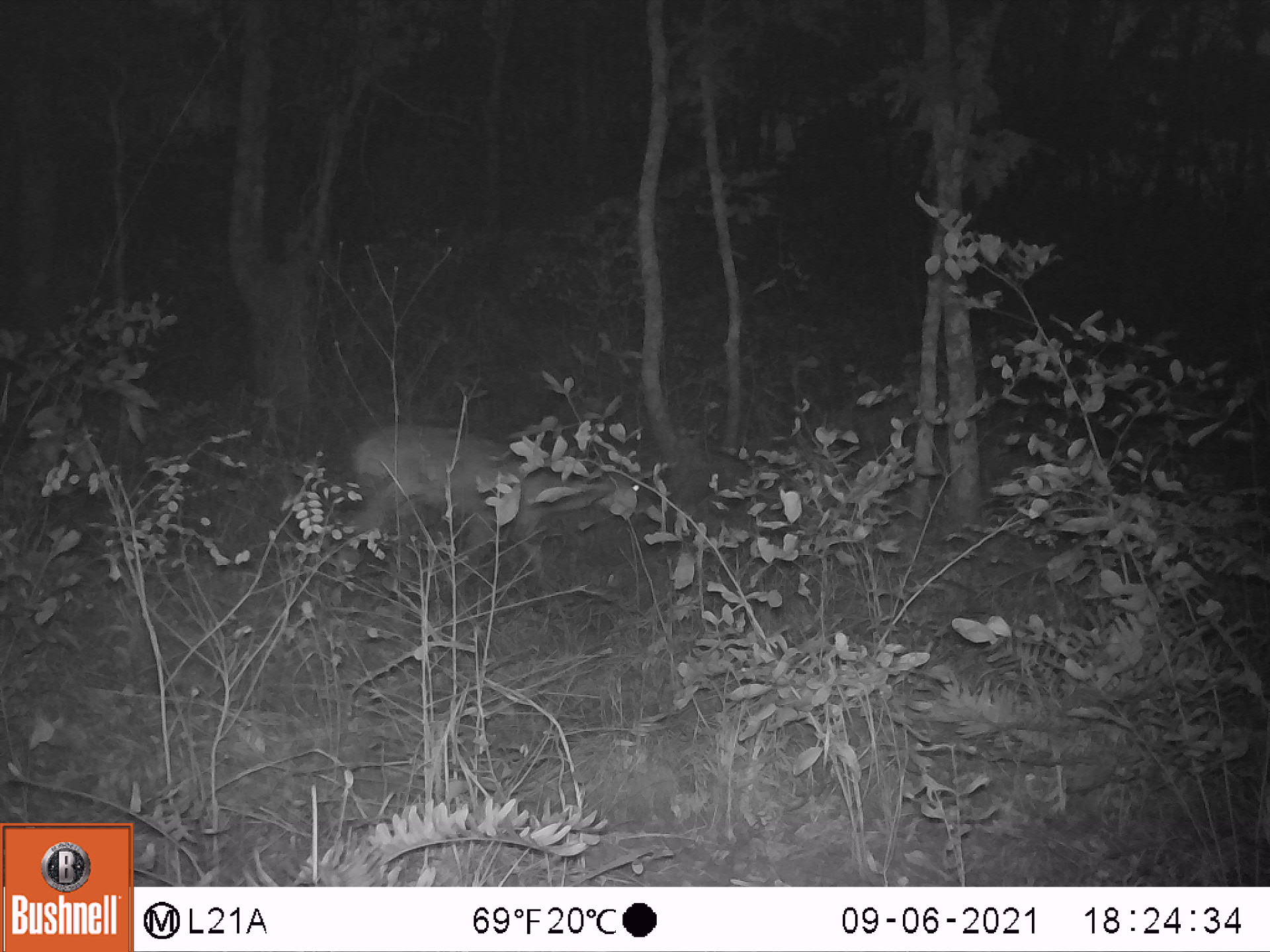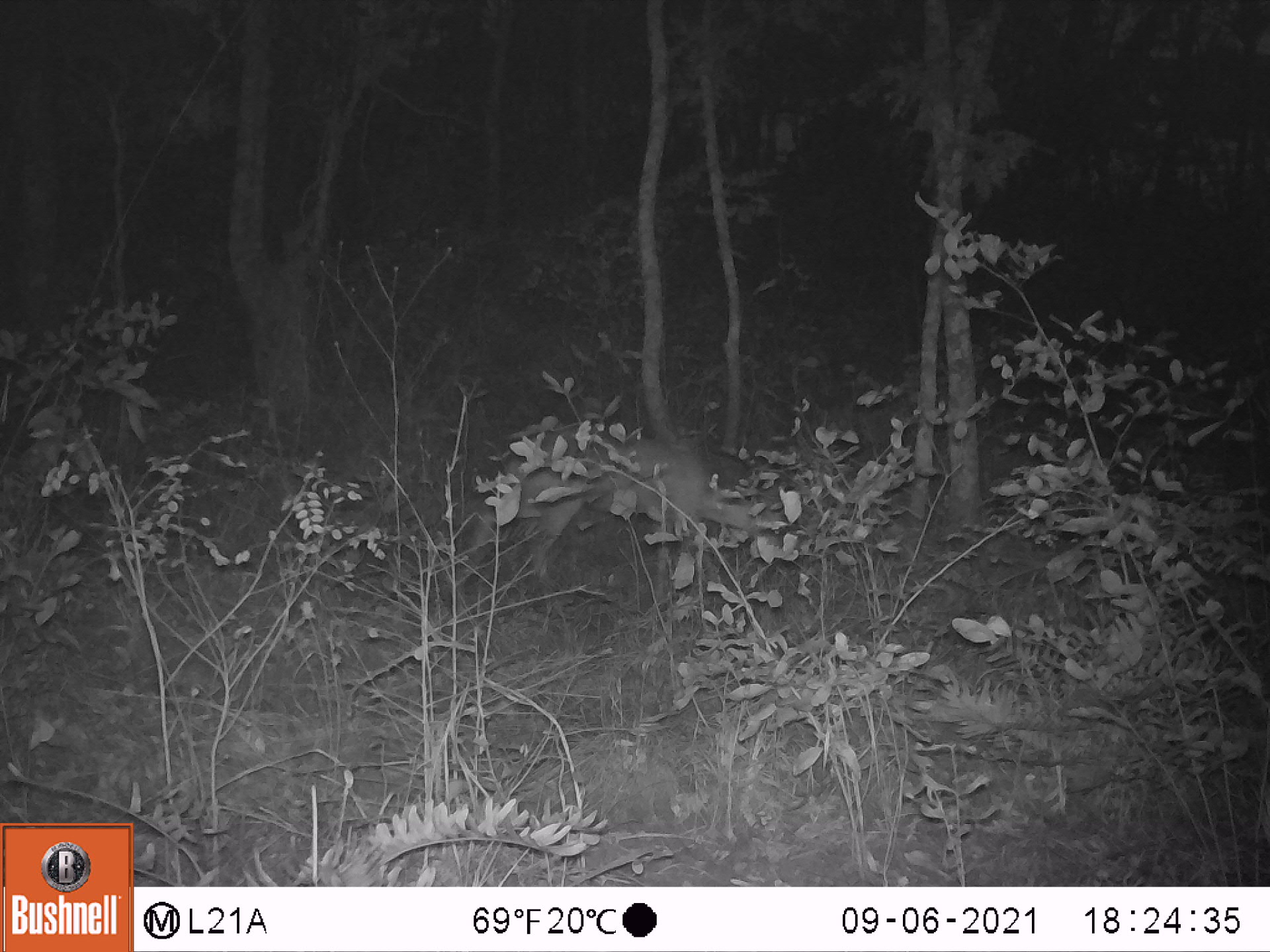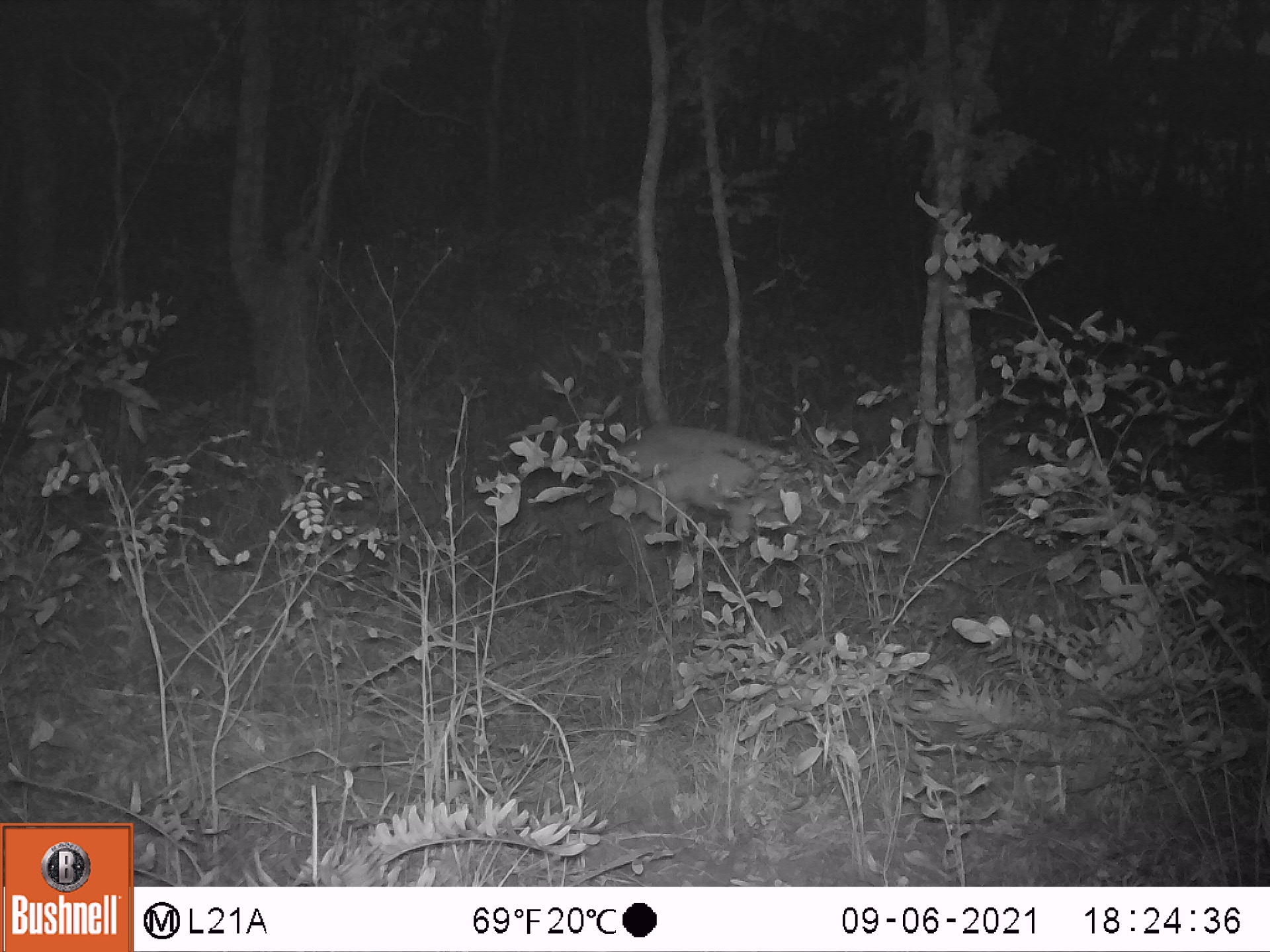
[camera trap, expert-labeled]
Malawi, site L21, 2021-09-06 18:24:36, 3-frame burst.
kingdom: Animalia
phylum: Chordata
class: Mammalia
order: Artiodactyla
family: Bovidae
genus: Sylvicapra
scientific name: Sylvicapra grimmia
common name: common duiker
Common duiker (Sylvicapra grimmia), count 1.